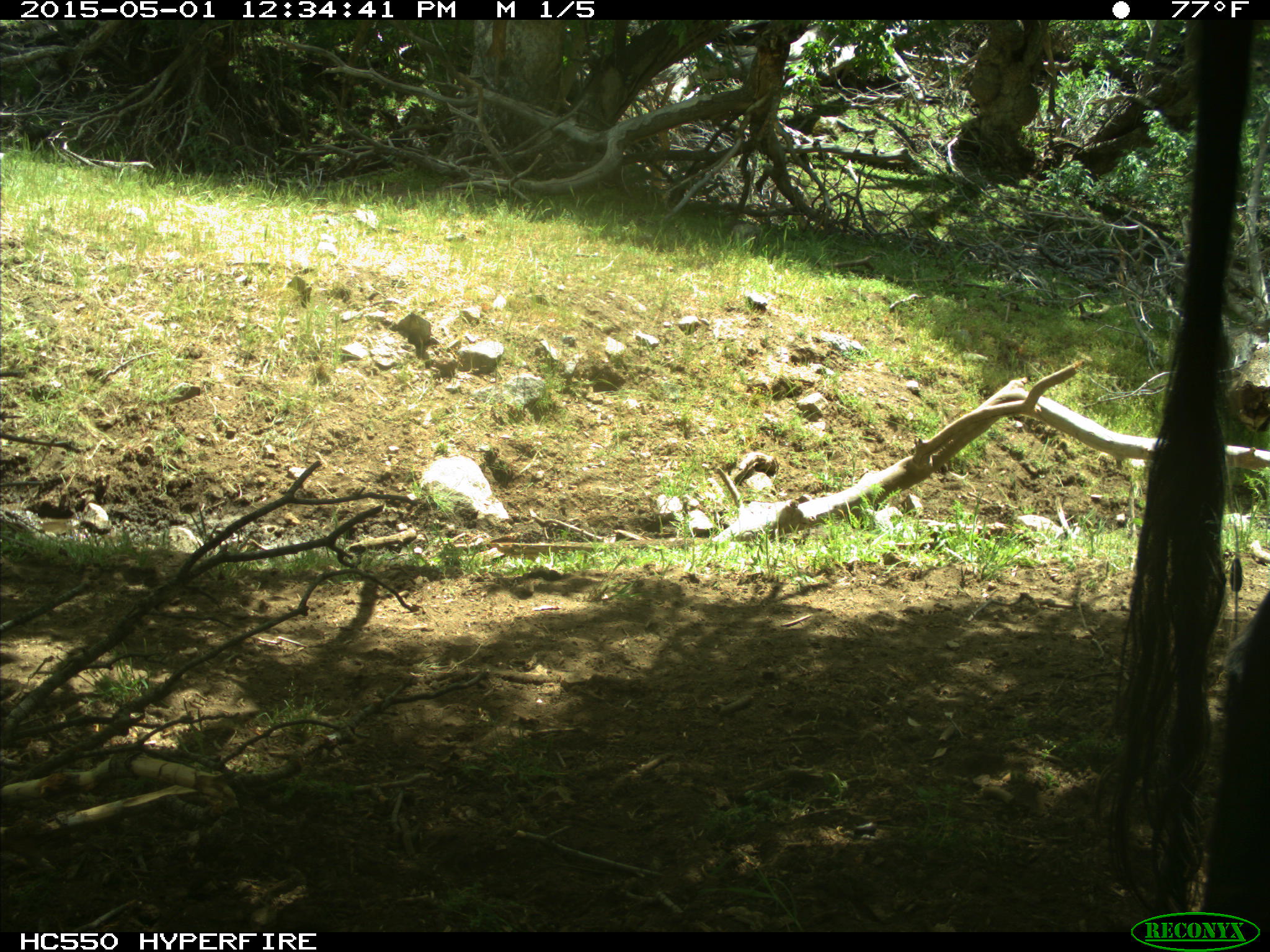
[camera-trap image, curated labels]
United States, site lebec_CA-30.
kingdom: Animalia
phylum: Chordata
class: Mammalia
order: Artiodactyla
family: Bovidae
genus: Bos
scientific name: Bos taurus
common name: domestic cow